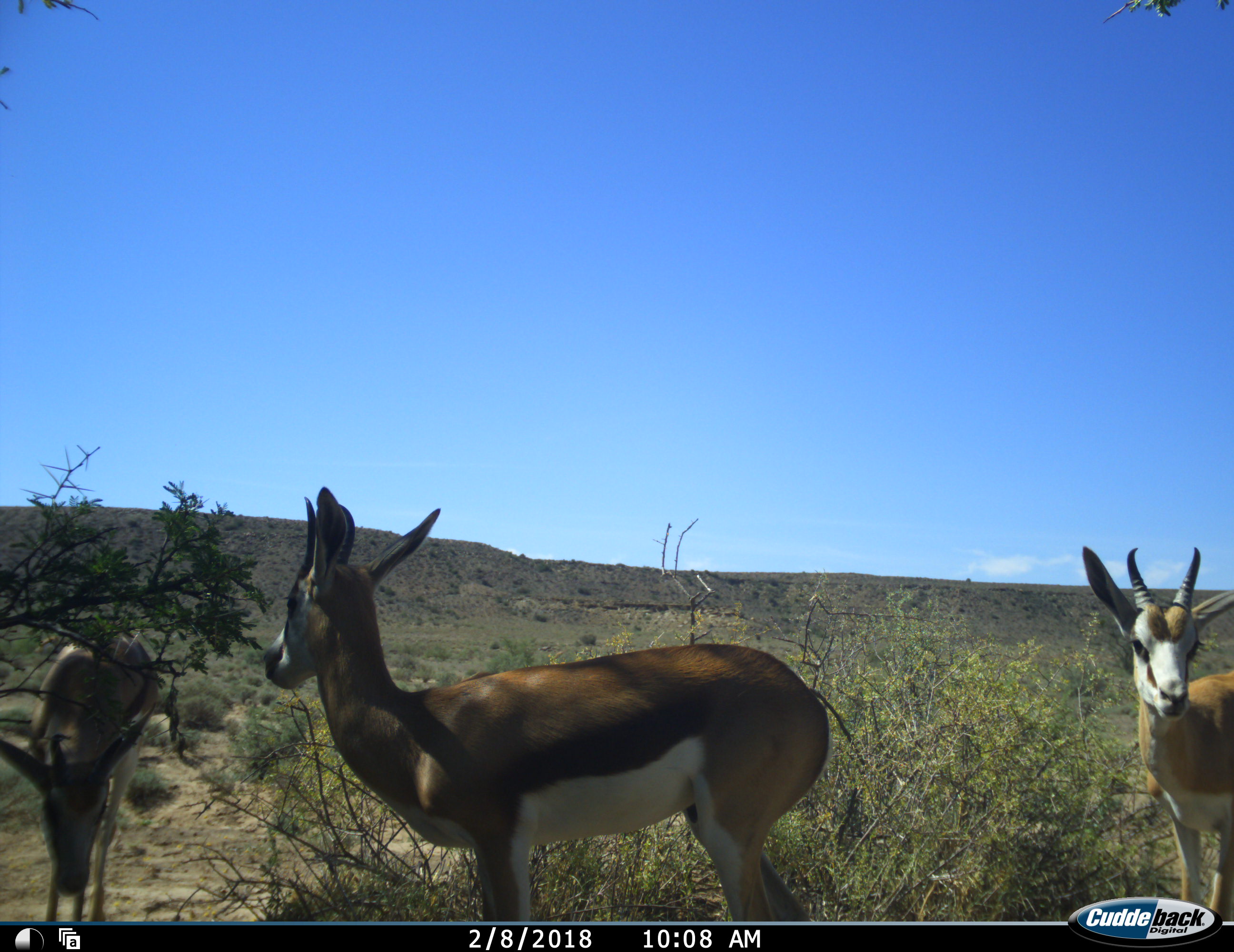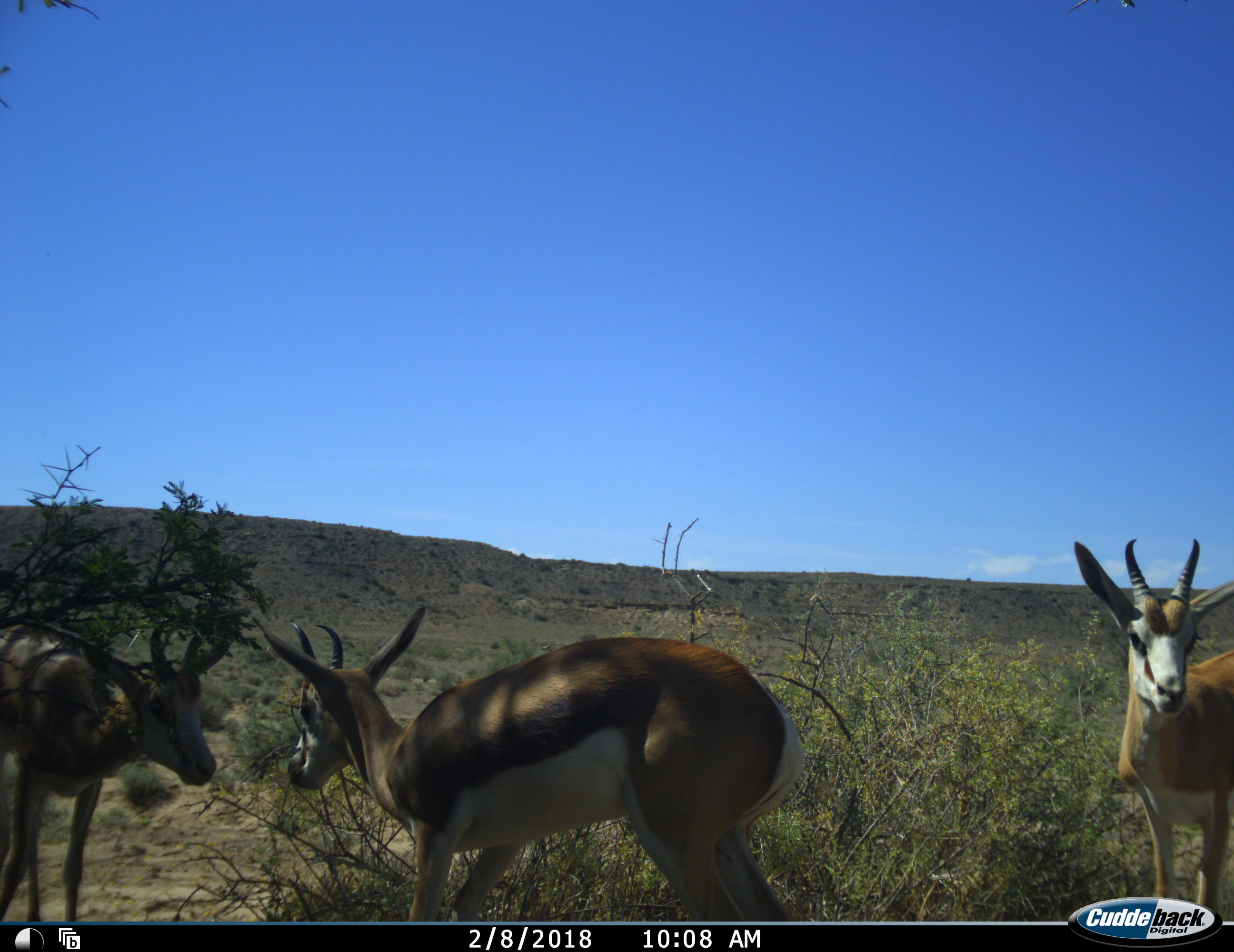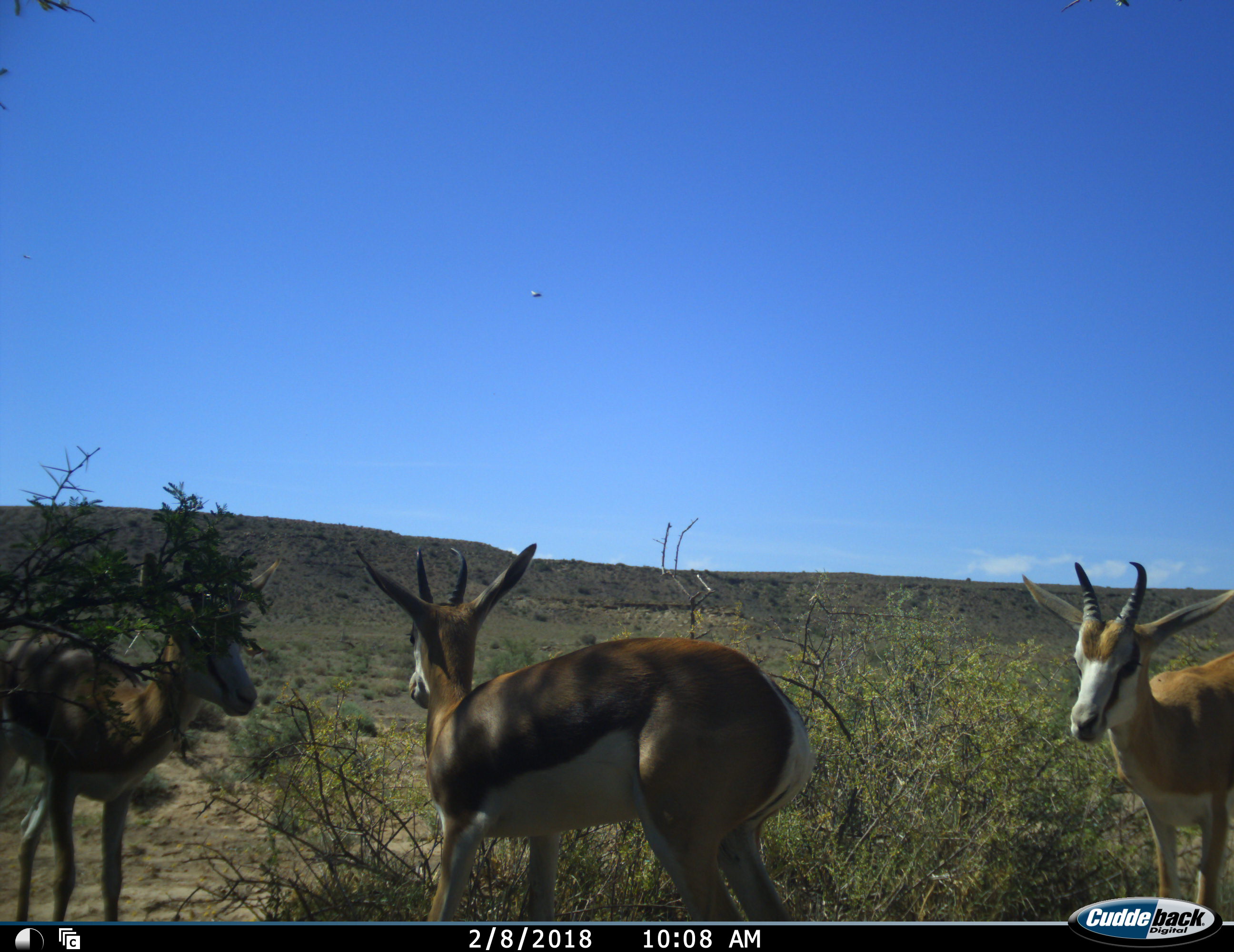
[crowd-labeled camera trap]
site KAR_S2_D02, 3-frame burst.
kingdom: Animalia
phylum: Chordata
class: Mammalia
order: Artiodactyla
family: Bovidae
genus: Antidorcas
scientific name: Antidorcas marsupialis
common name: springbok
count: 3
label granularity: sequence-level